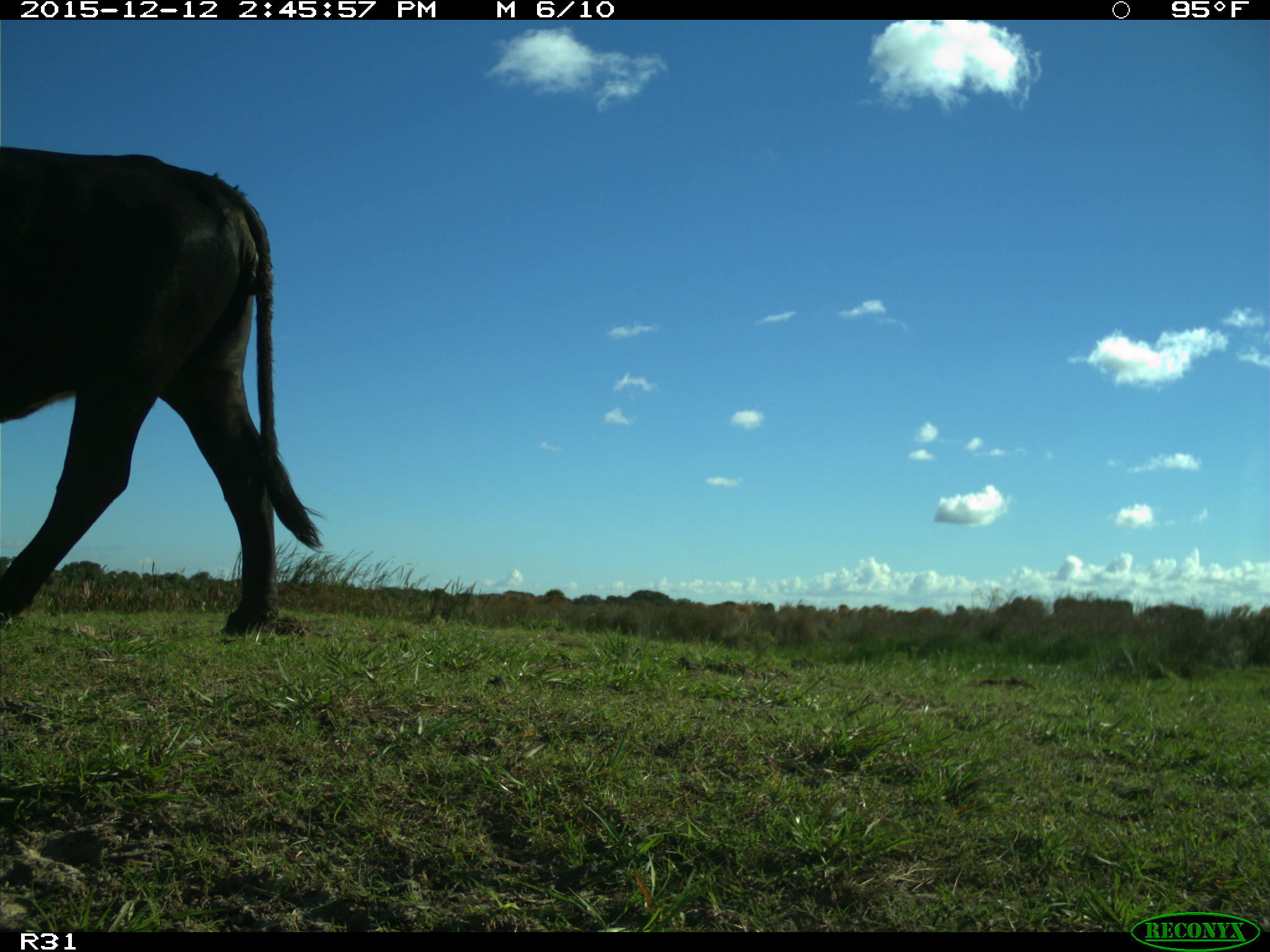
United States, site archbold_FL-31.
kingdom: Animalia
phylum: Chordata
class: Mammalia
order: Artiodactyla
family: Bovidae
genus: Bos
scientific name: Bos taurus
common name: domestic cow